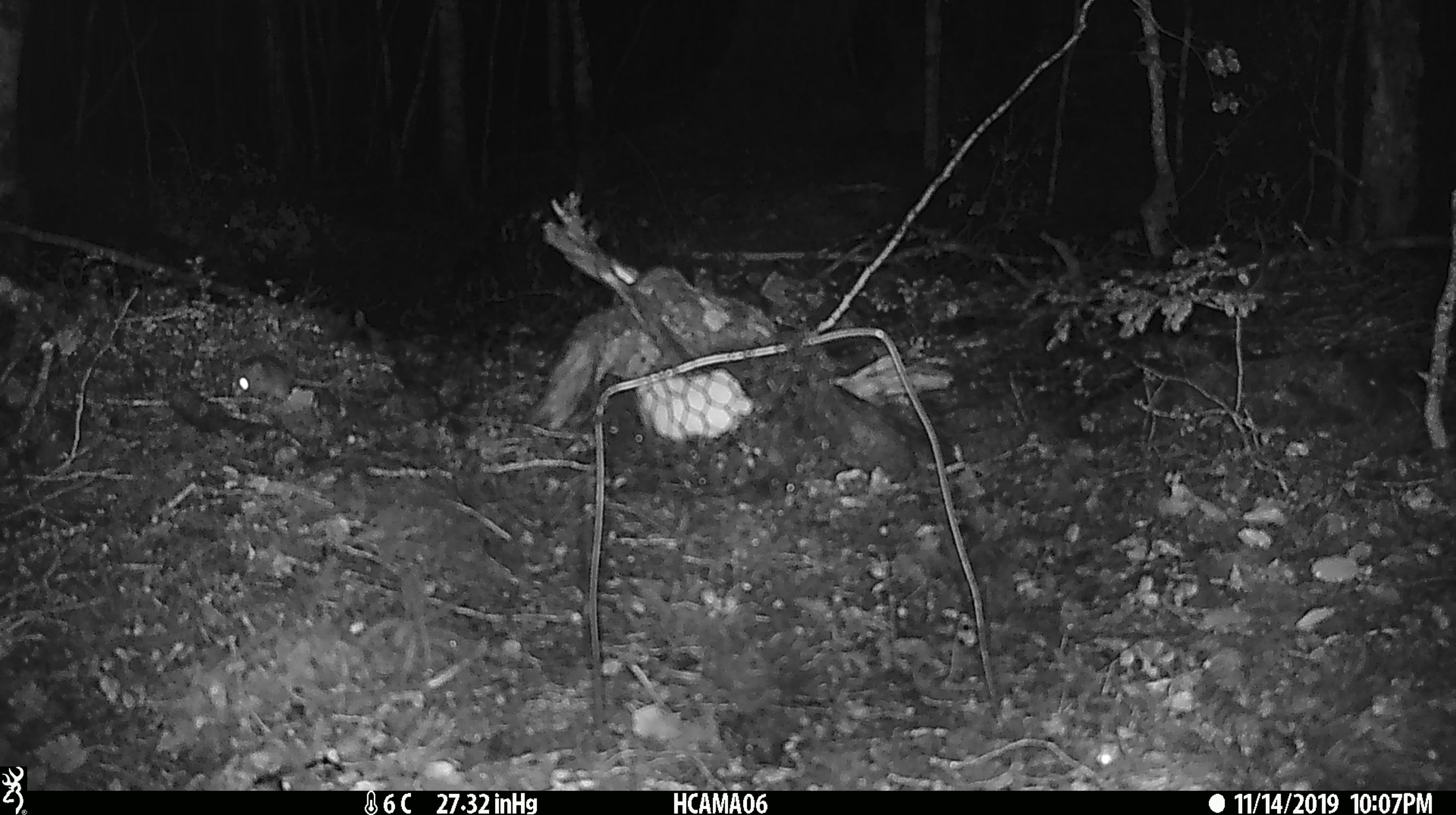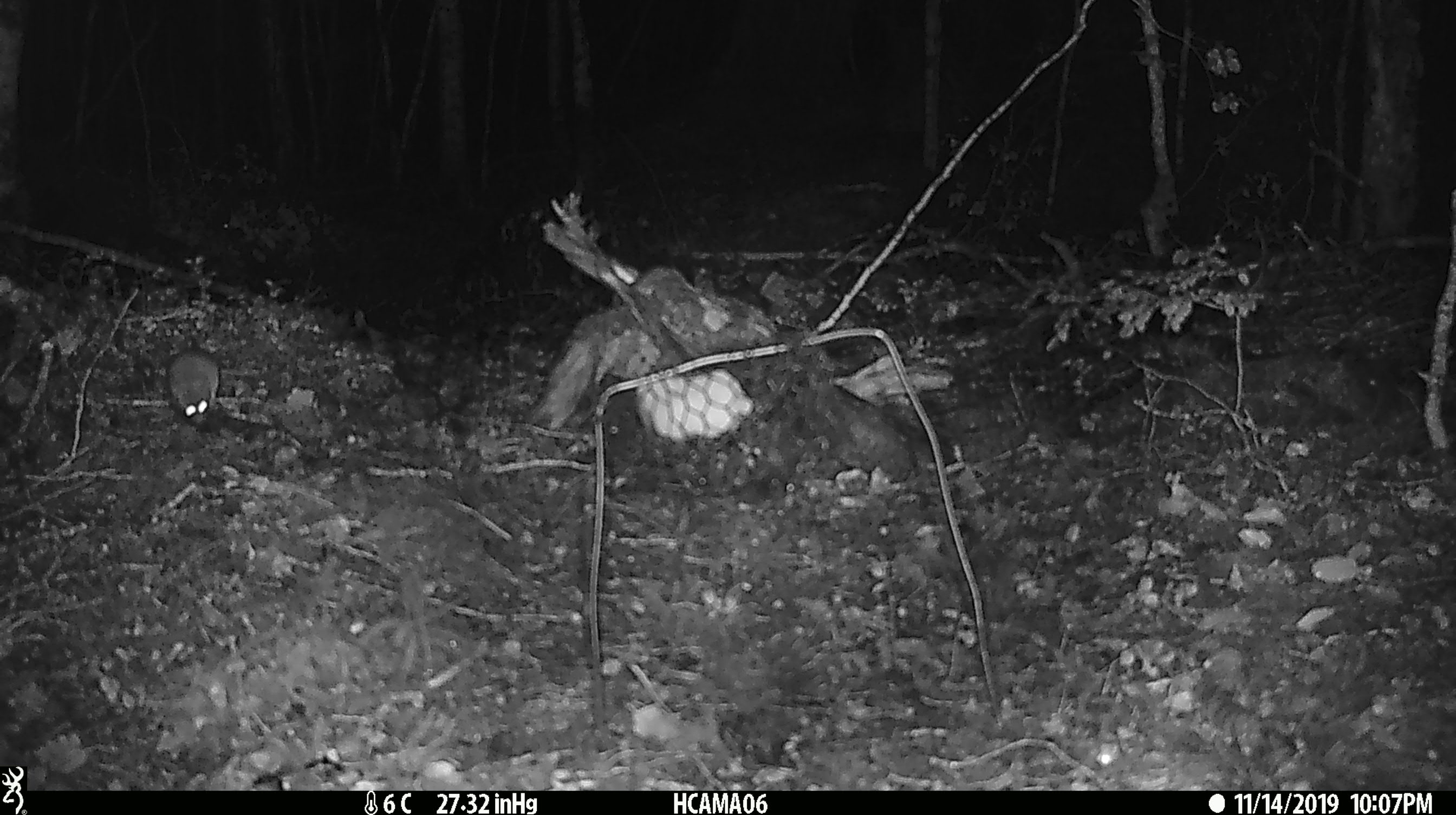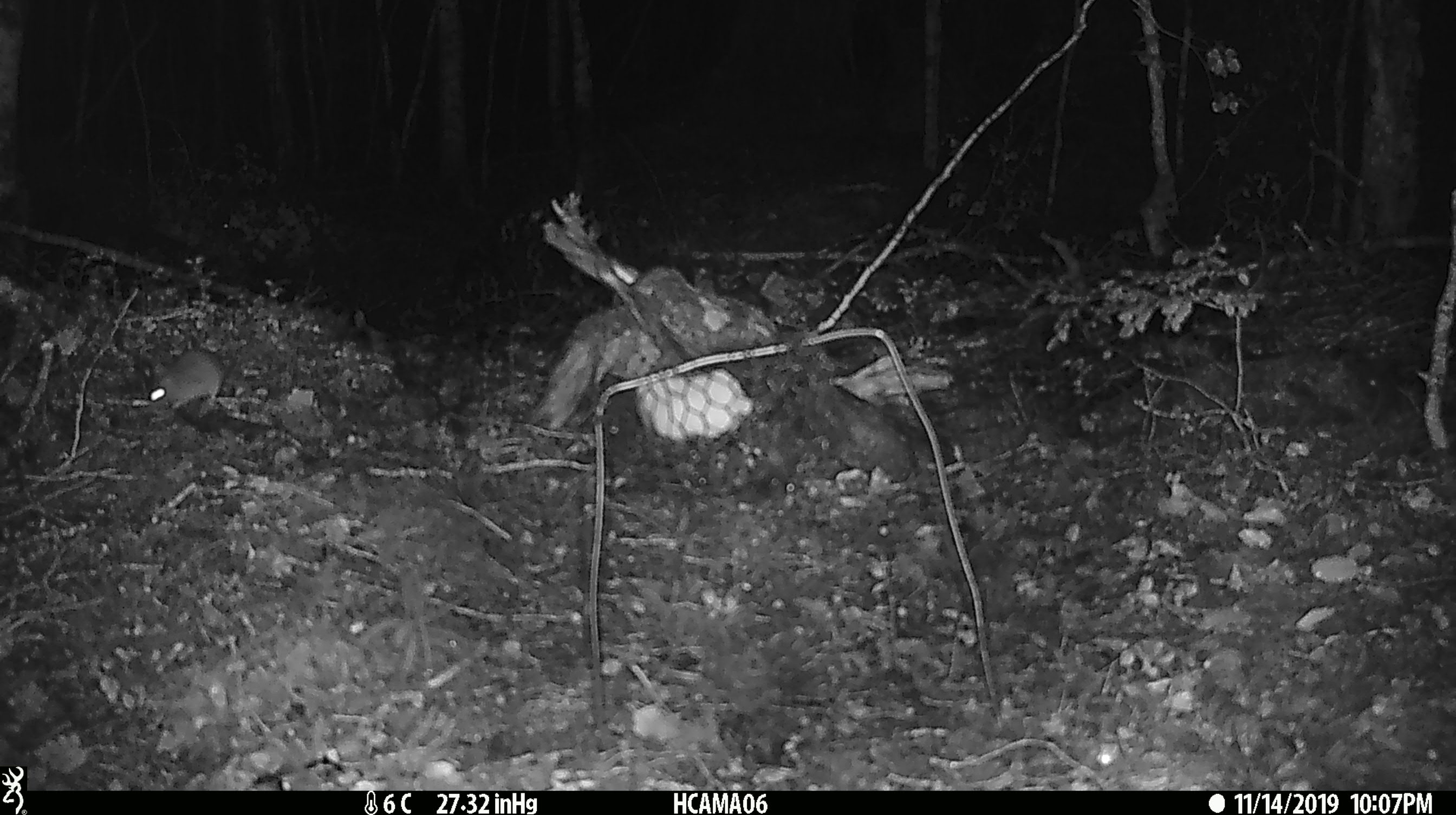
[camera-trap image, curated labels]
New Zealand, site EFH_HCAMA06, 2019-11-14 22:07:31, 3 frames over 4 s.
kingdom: Animalia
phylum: Chordata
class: Mammalia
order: Rodentia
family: Muridae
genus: Mus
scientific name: Mus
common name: mouse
Mouse (Mus).